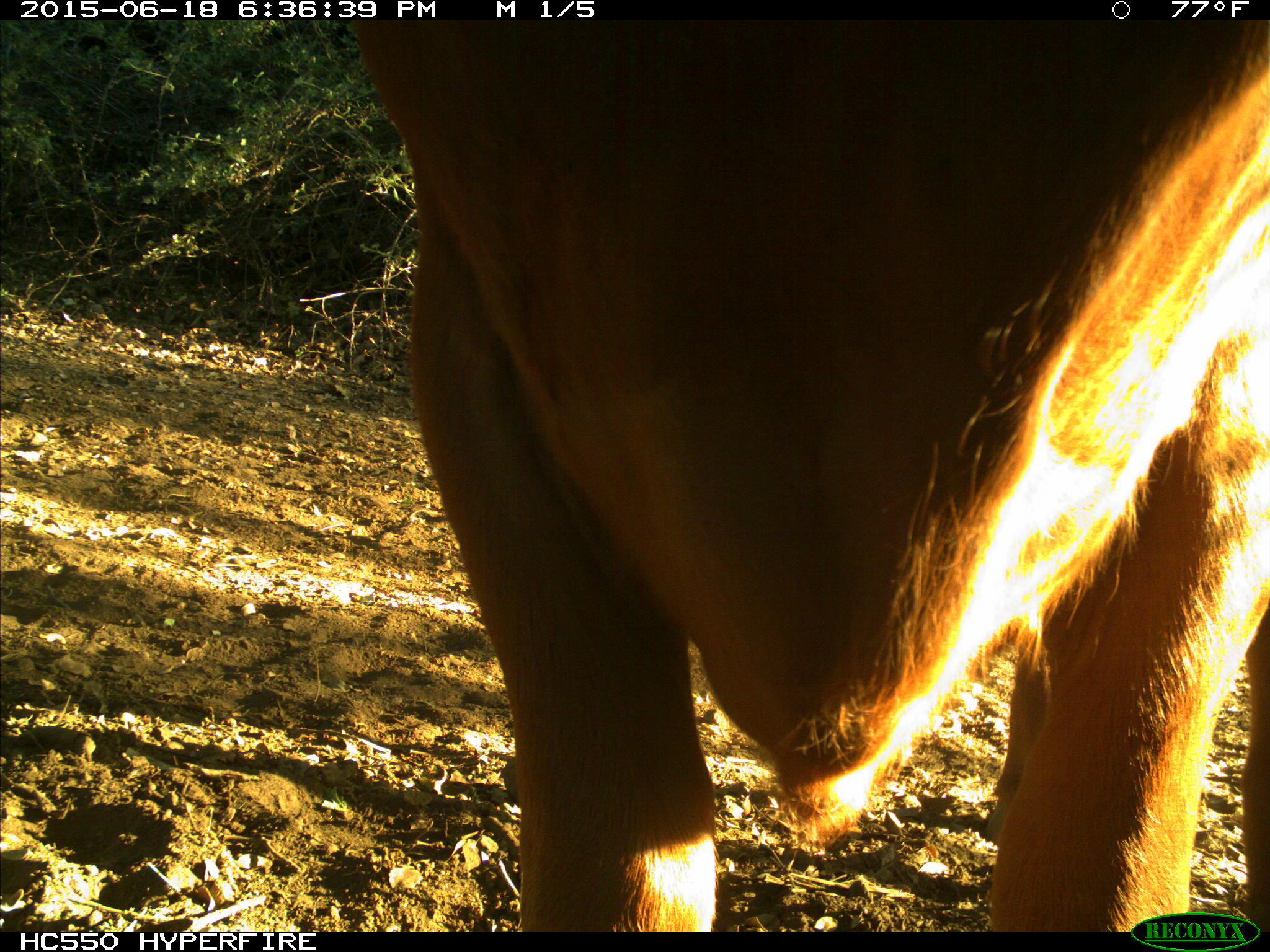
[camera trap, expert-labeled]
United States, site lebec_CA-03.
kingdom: Animalia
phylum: Chordata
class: Mammalia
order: Artiodactyla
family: Bovidae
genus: Bos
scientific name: Bos taurus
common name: domestic cow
Bos taurus (domestic cow).